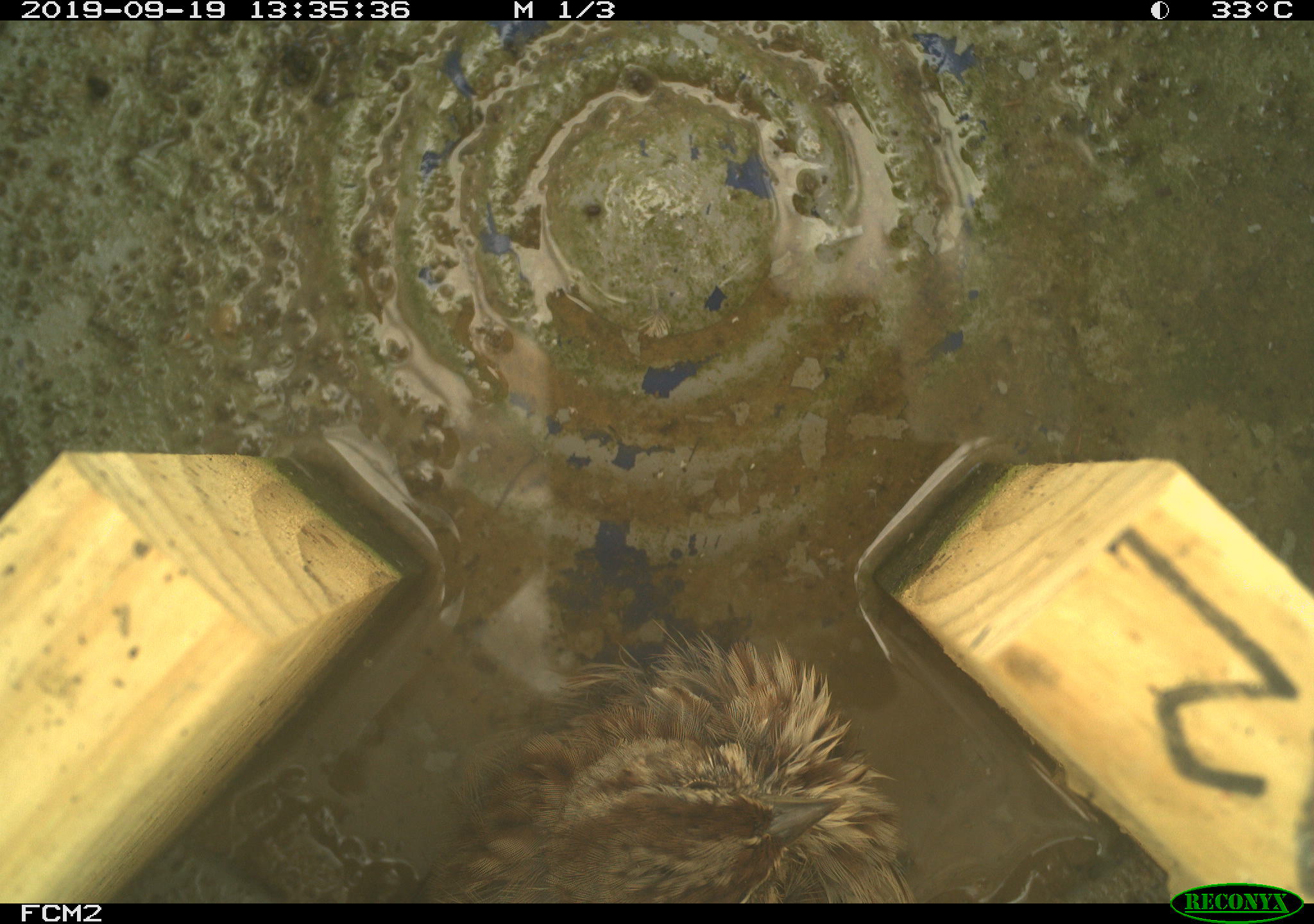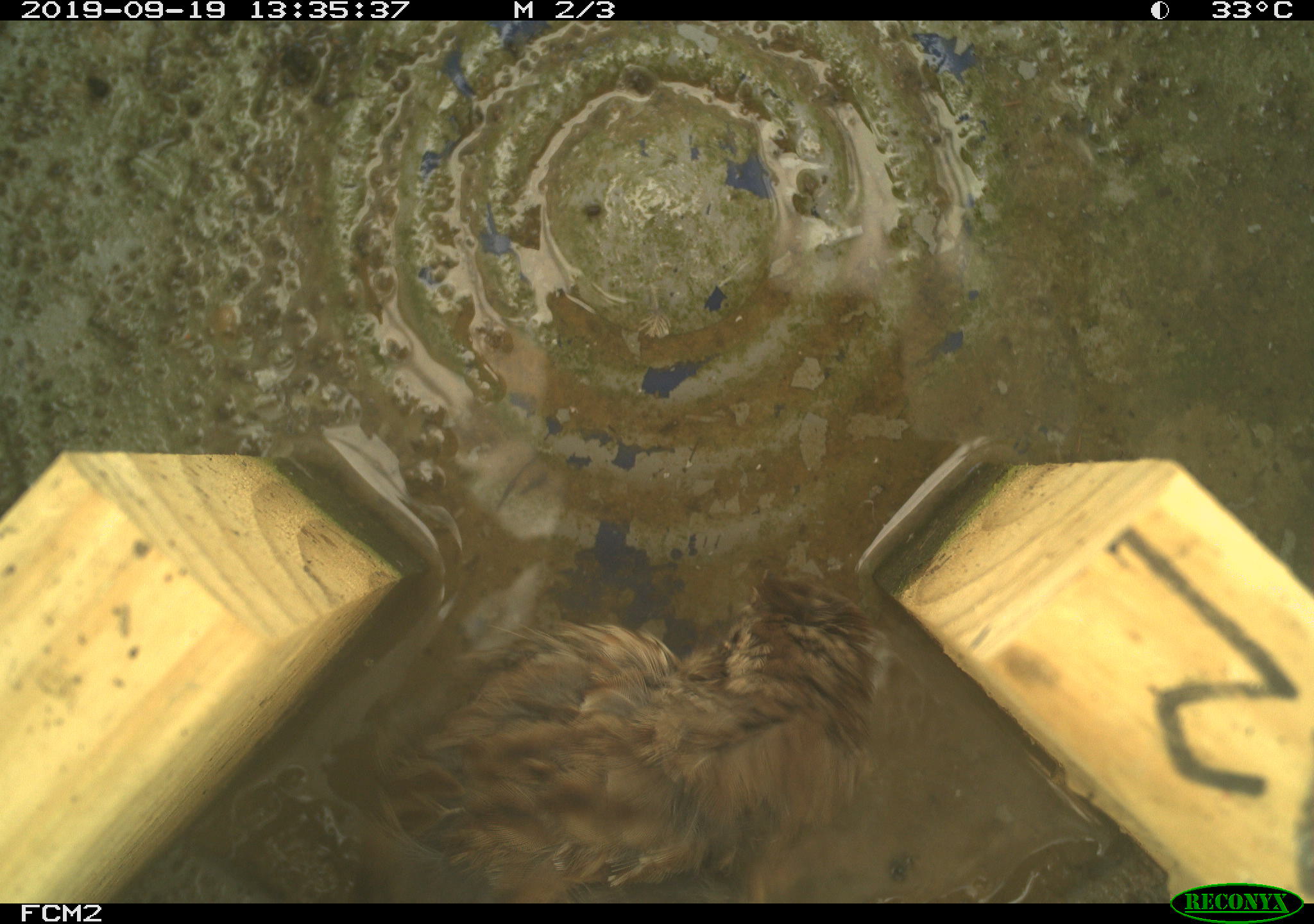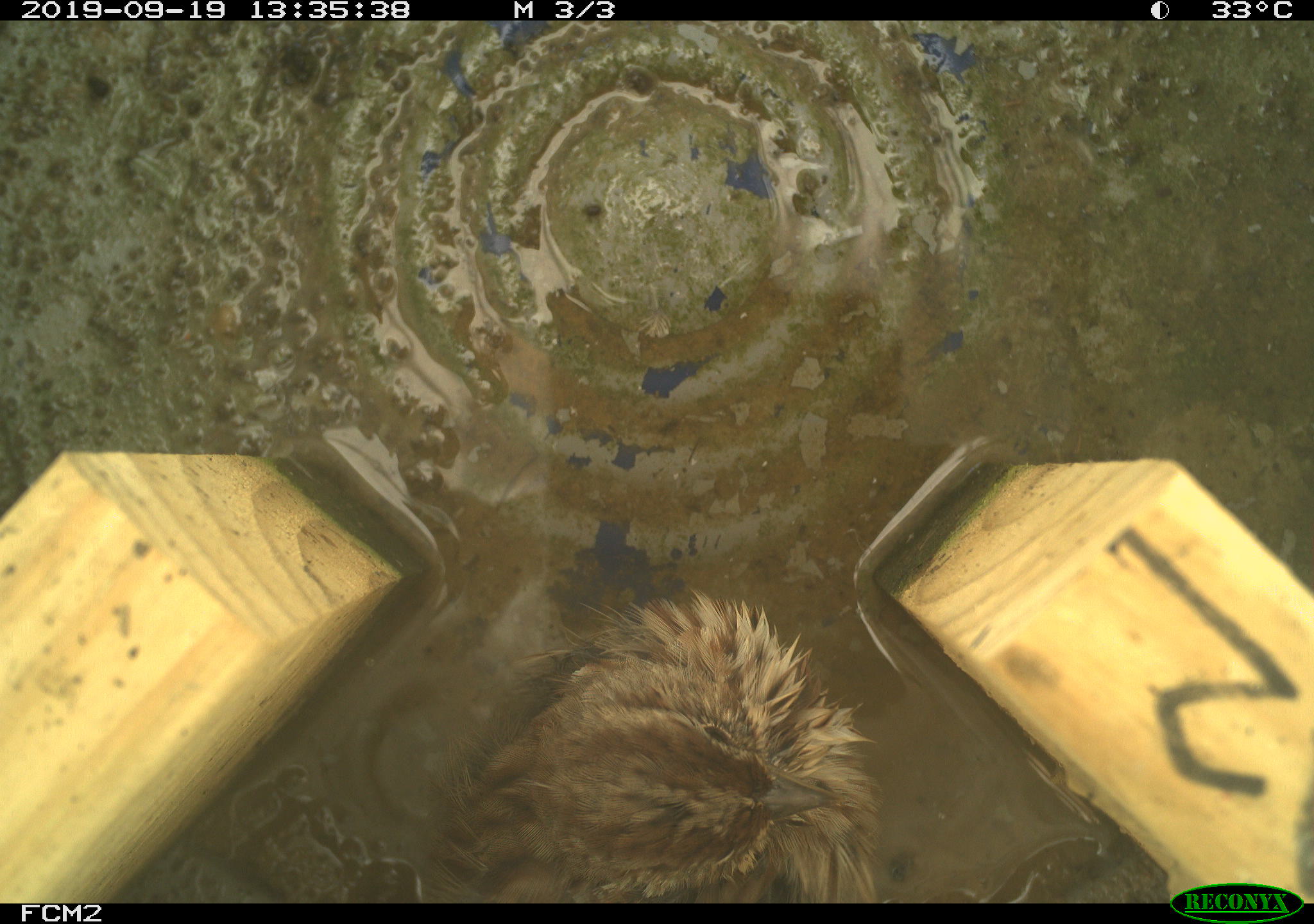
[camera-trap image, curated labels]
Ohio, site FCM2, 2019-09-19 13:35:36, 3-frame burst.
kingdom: Animalia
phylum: Chordata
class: Aves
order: Passeriformes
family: Passerellidae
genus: Melospiza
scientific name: Melospiza melodia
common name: song sparrow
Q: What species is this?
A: Song sparrow (Melospiza melodia).